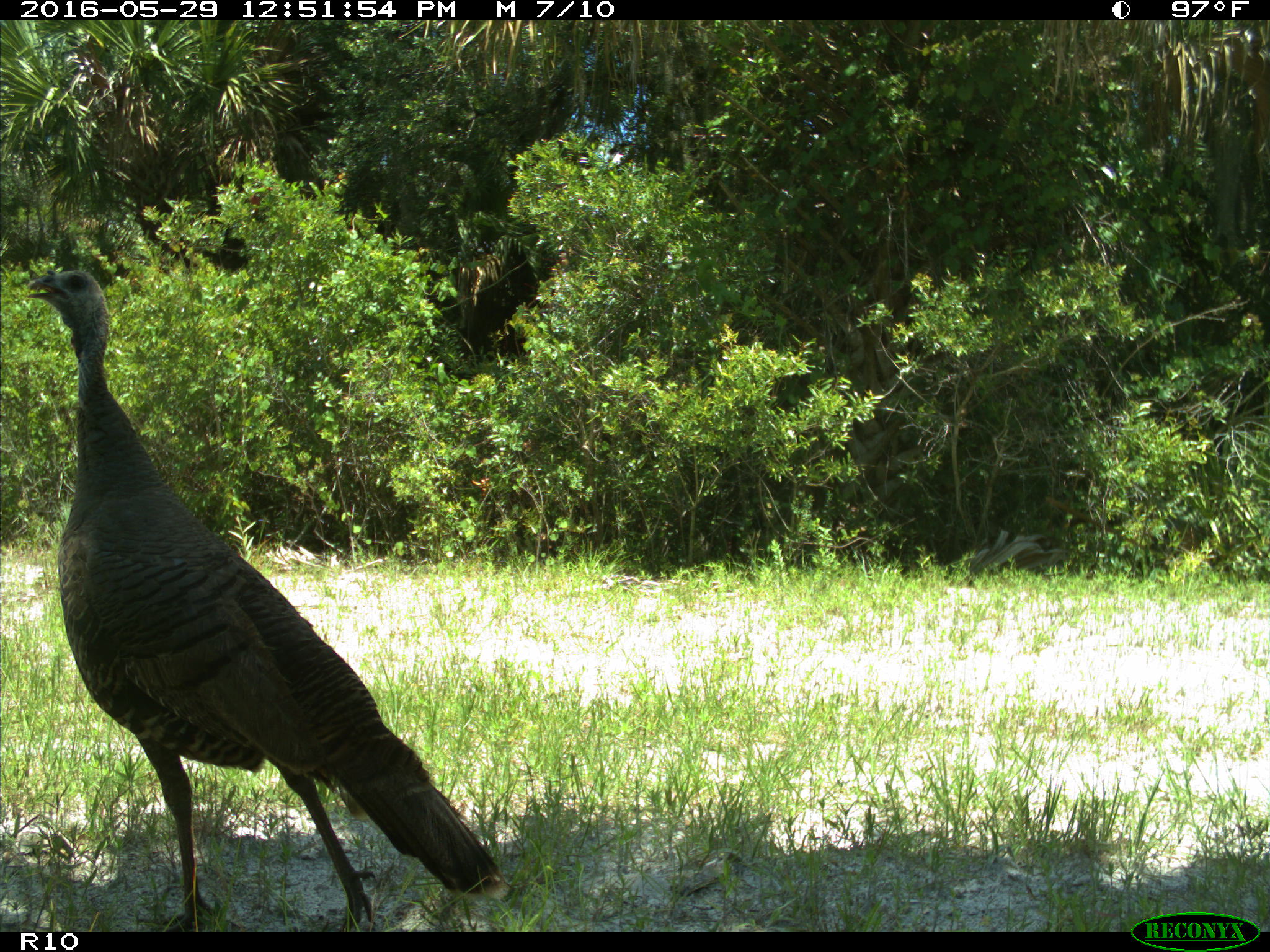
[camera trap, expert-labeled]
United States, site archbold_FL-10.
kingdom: Animalia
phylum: Chordata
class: Aves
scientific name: Aves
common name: birds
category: unidentified bird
Unidentified bird (birds) (Aves).